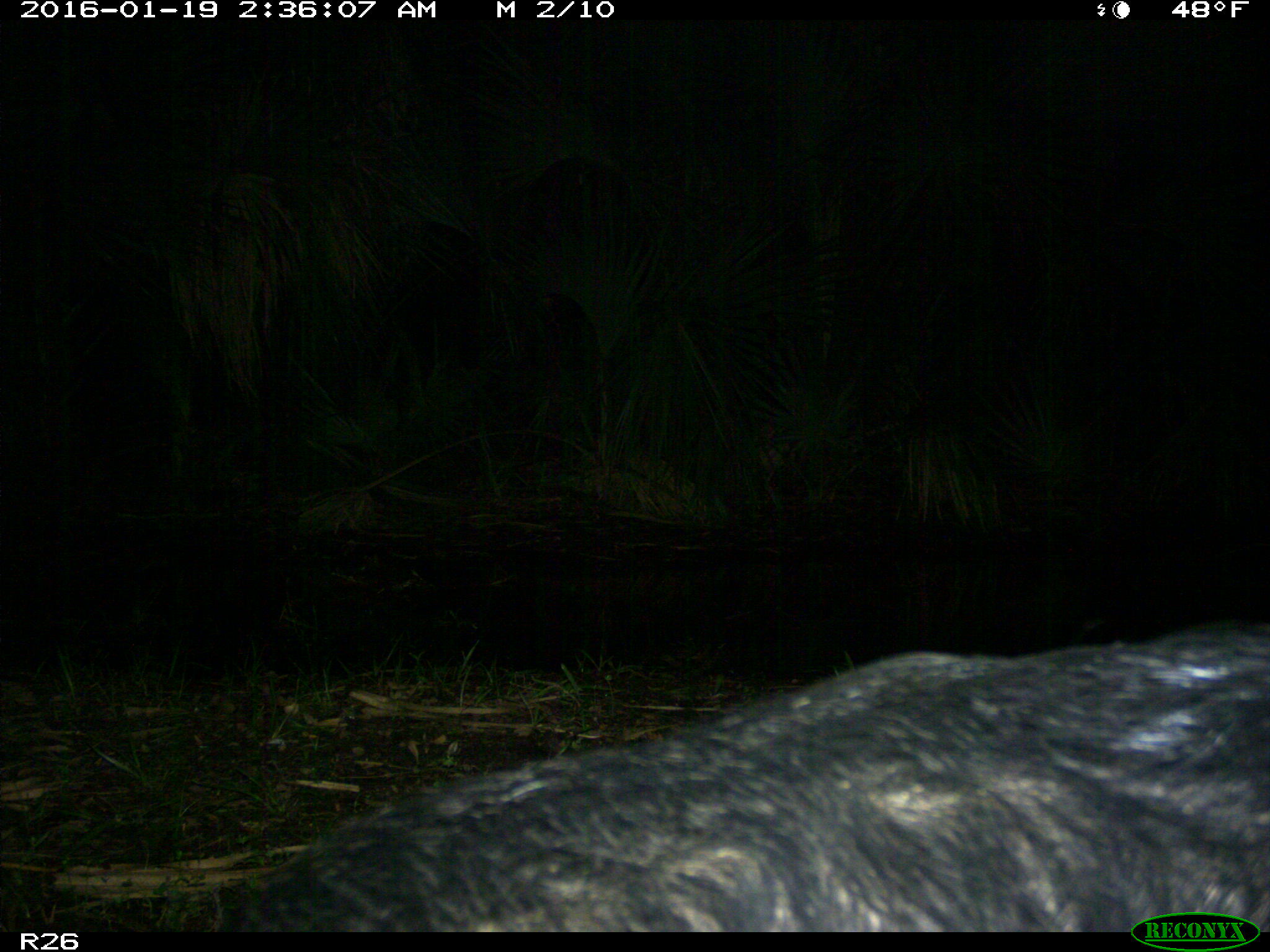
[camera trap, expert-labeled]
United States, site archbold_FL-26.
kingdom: Animalia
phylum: Chordata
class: Mammalia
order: Artiodactyla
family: Suidae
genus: Sus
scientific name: Sus scrofa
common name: wild boar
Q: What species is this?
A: Sus scrofa (wild boar).